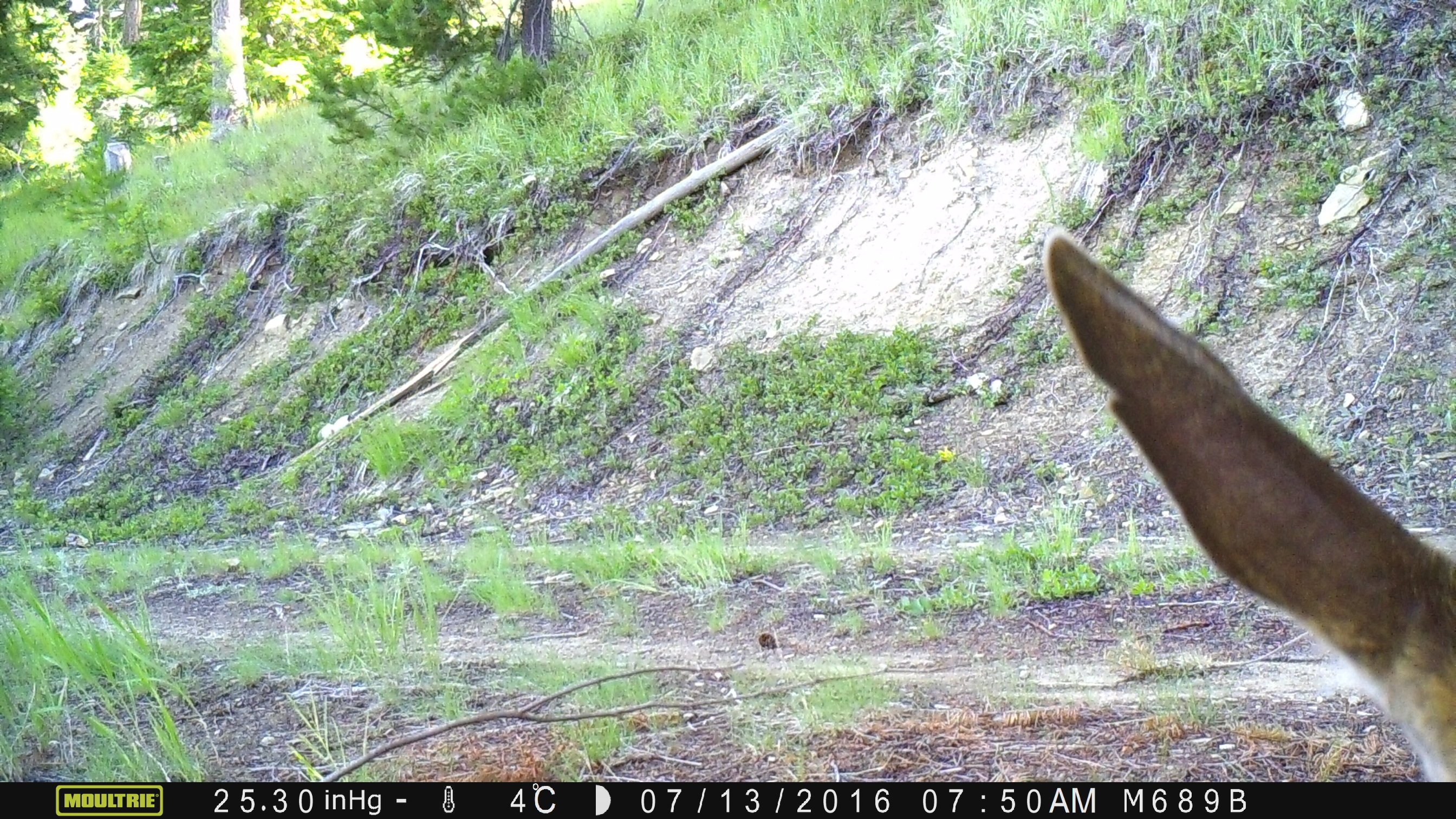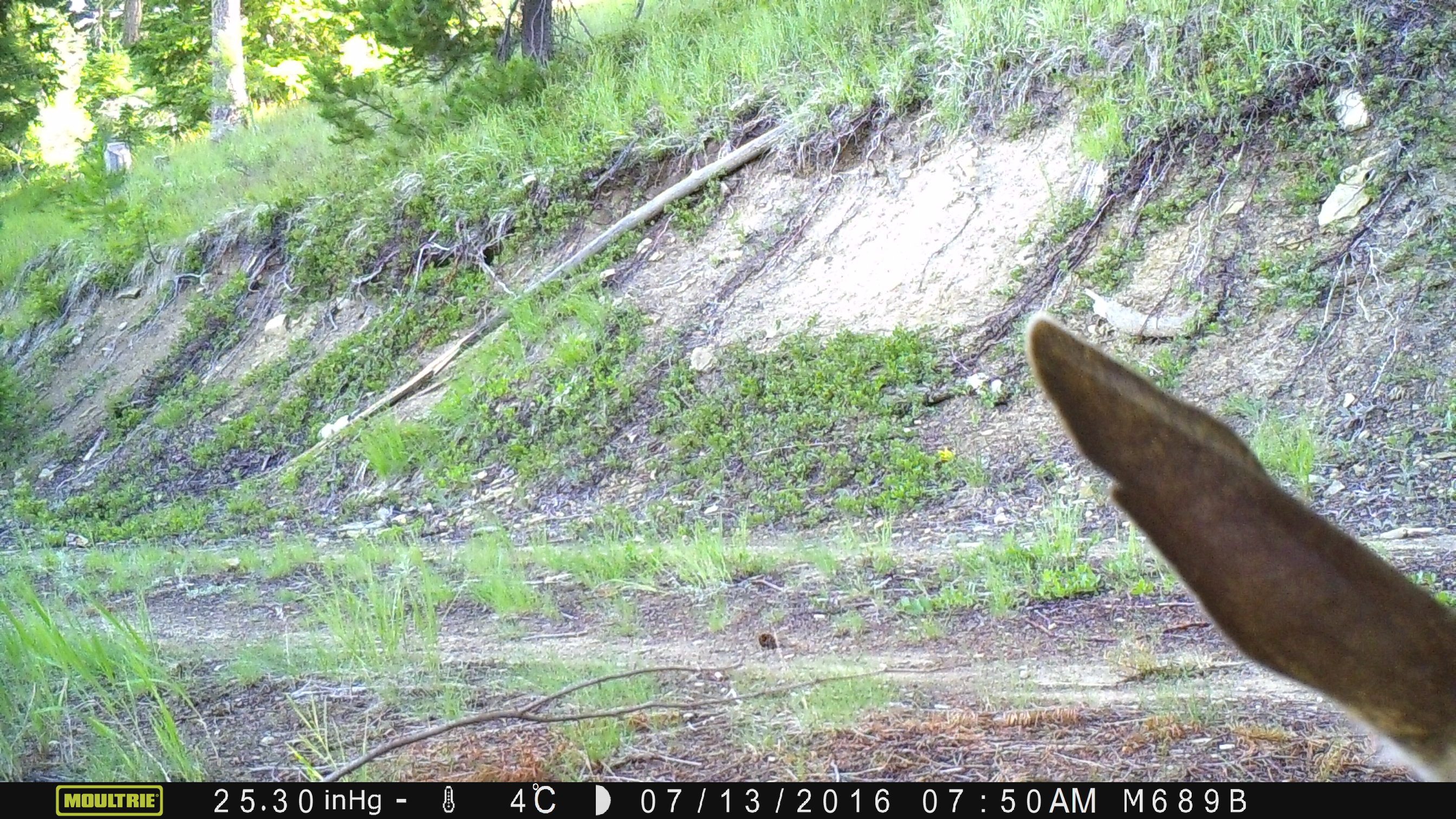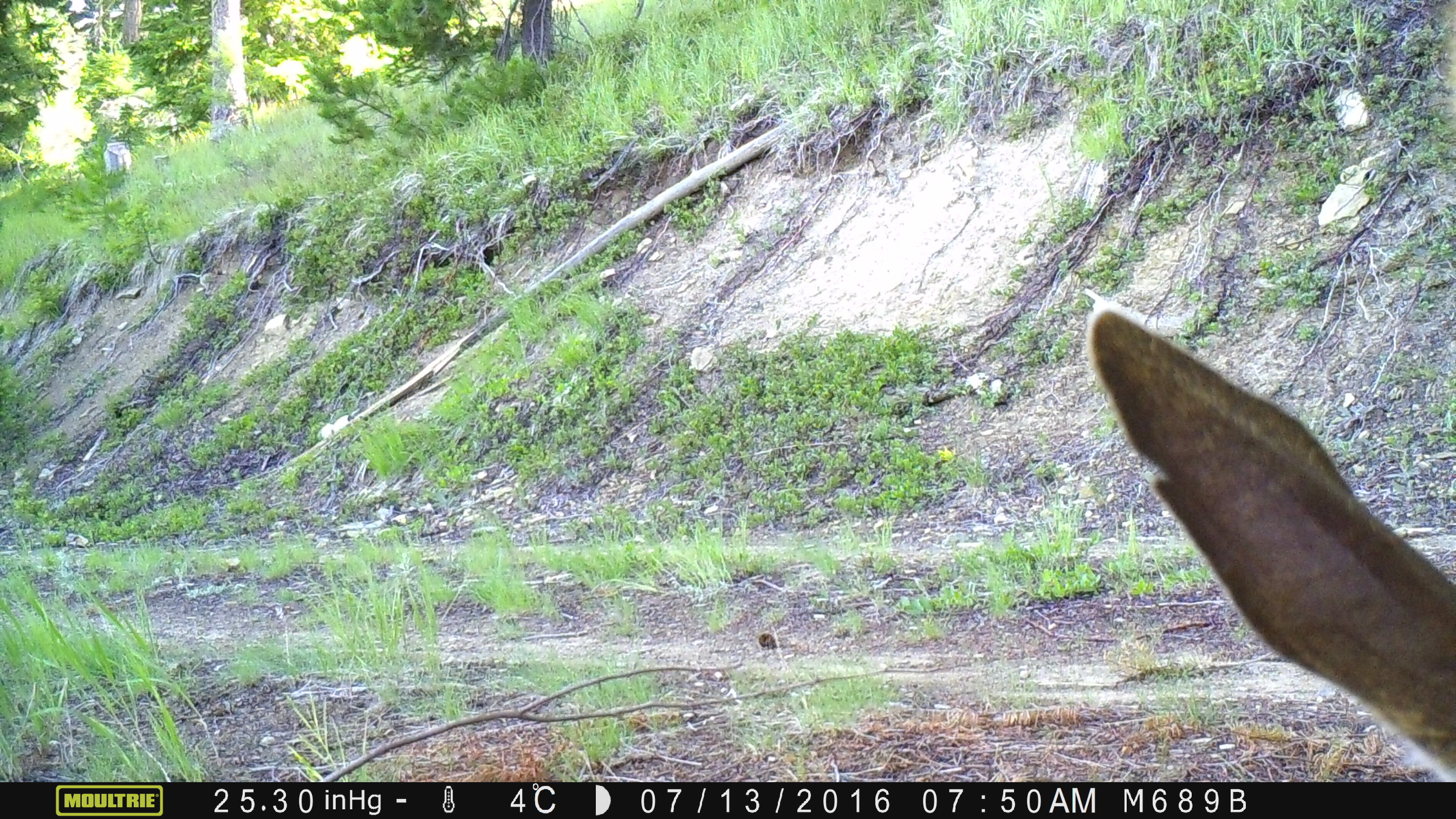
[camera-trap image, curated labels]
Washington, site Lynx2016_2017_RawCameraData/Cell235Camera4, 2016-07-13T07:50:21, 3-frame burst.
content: unidentified animal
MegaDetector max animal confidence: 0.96